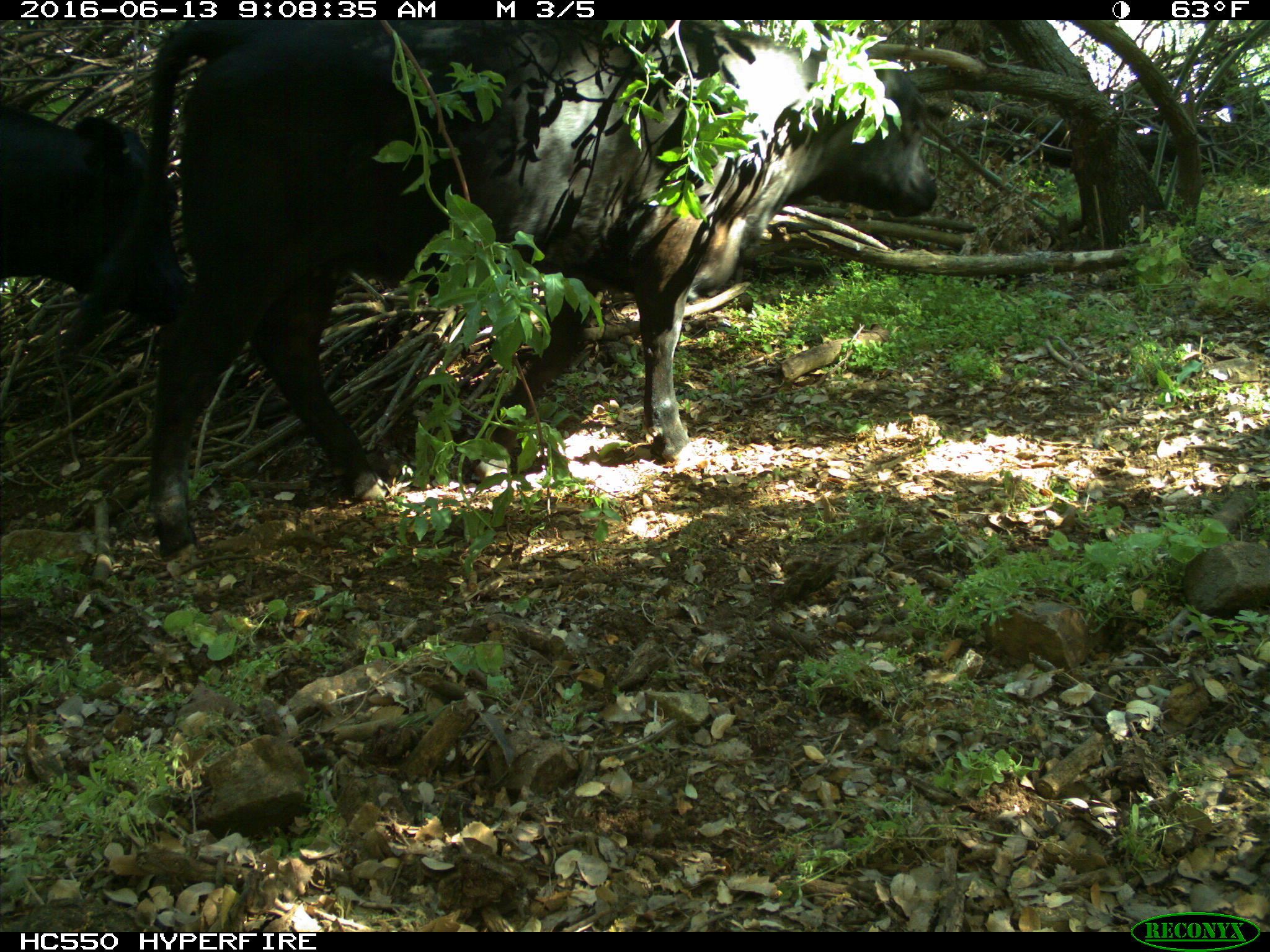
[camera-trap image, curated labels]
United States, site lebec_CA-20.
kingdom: Animalia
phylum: Chordata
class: Mammalia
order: Artiodactyla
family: Bovidae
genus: Bos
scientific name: Bos taurus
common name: domestic cow